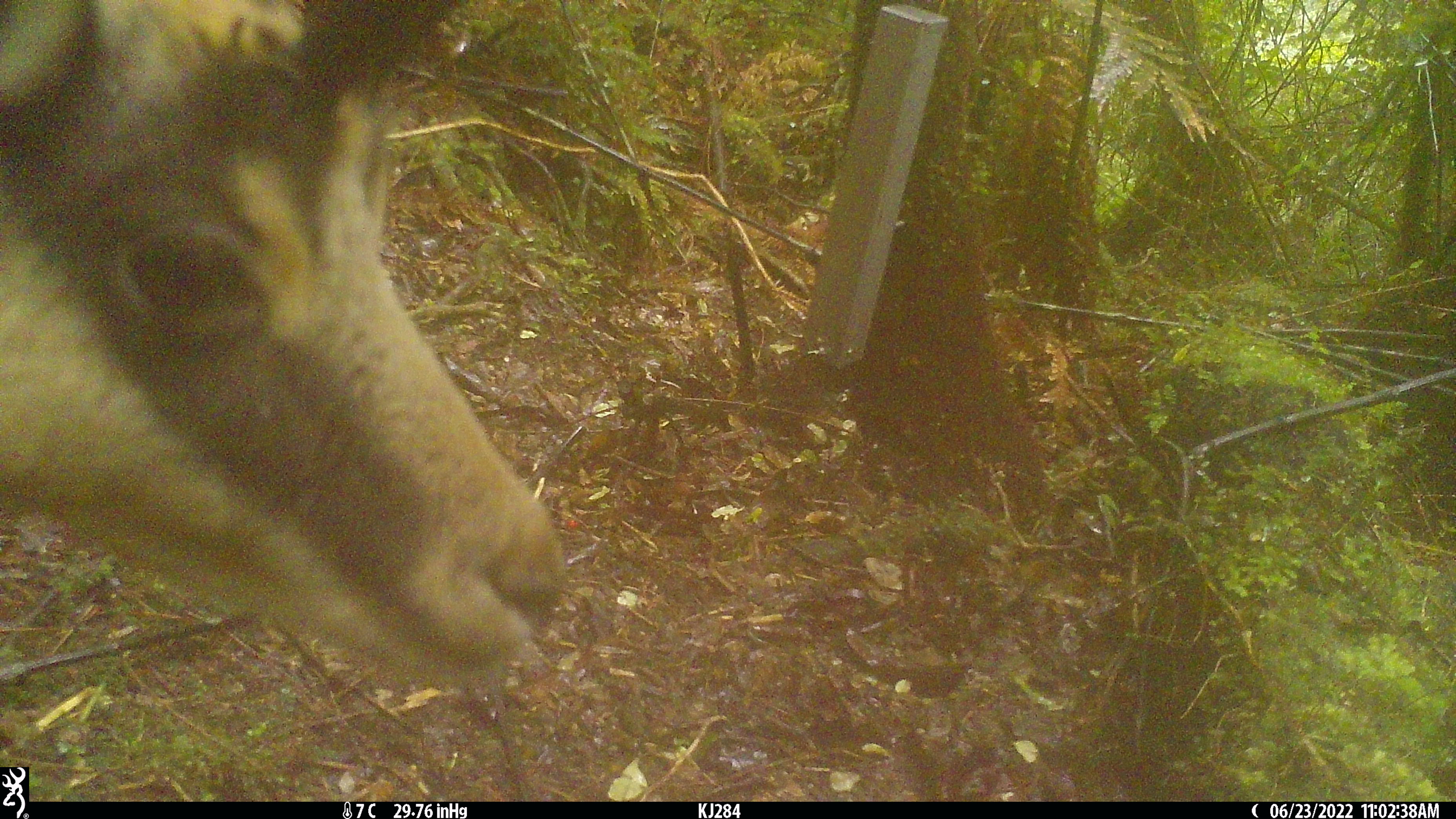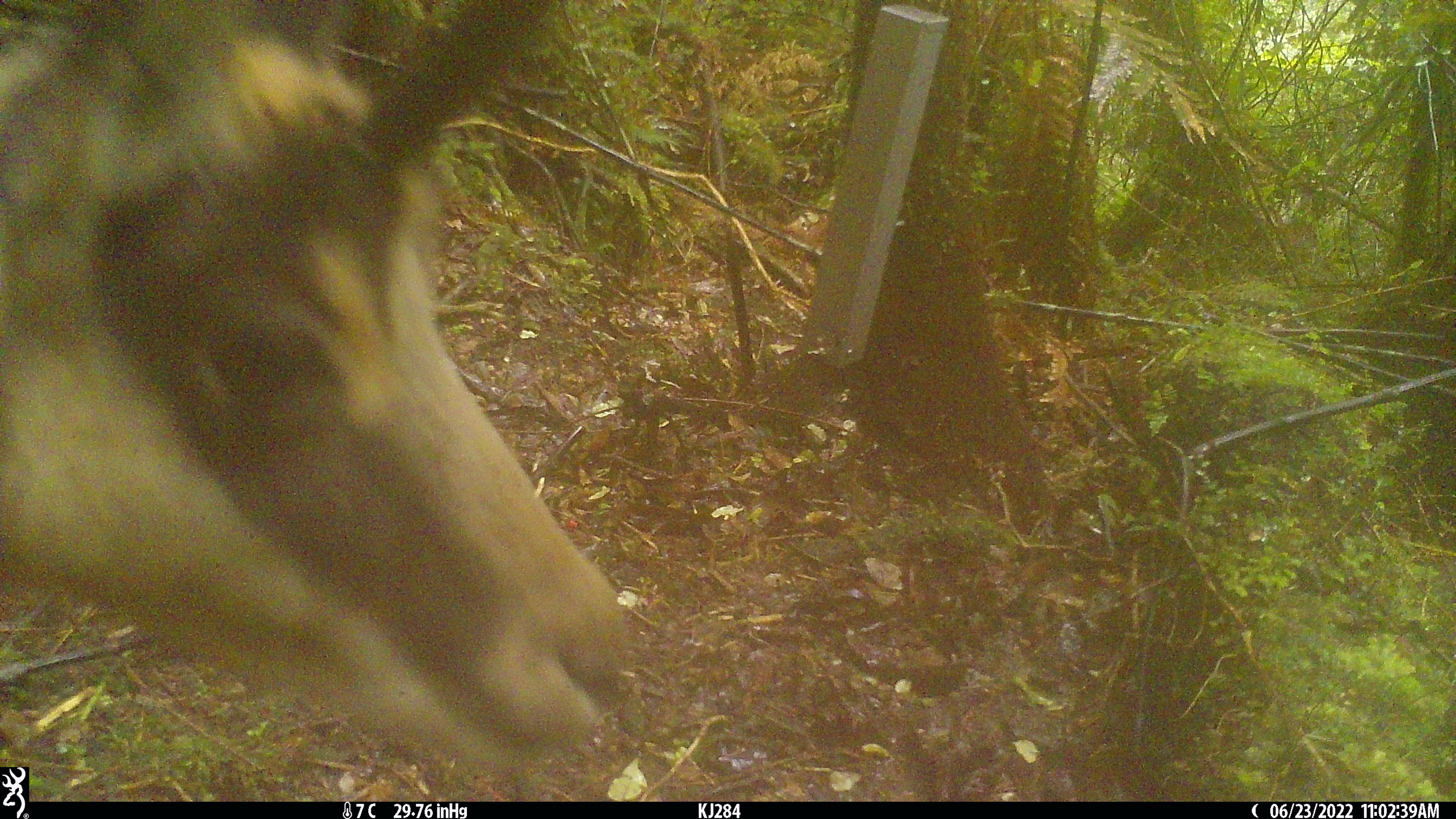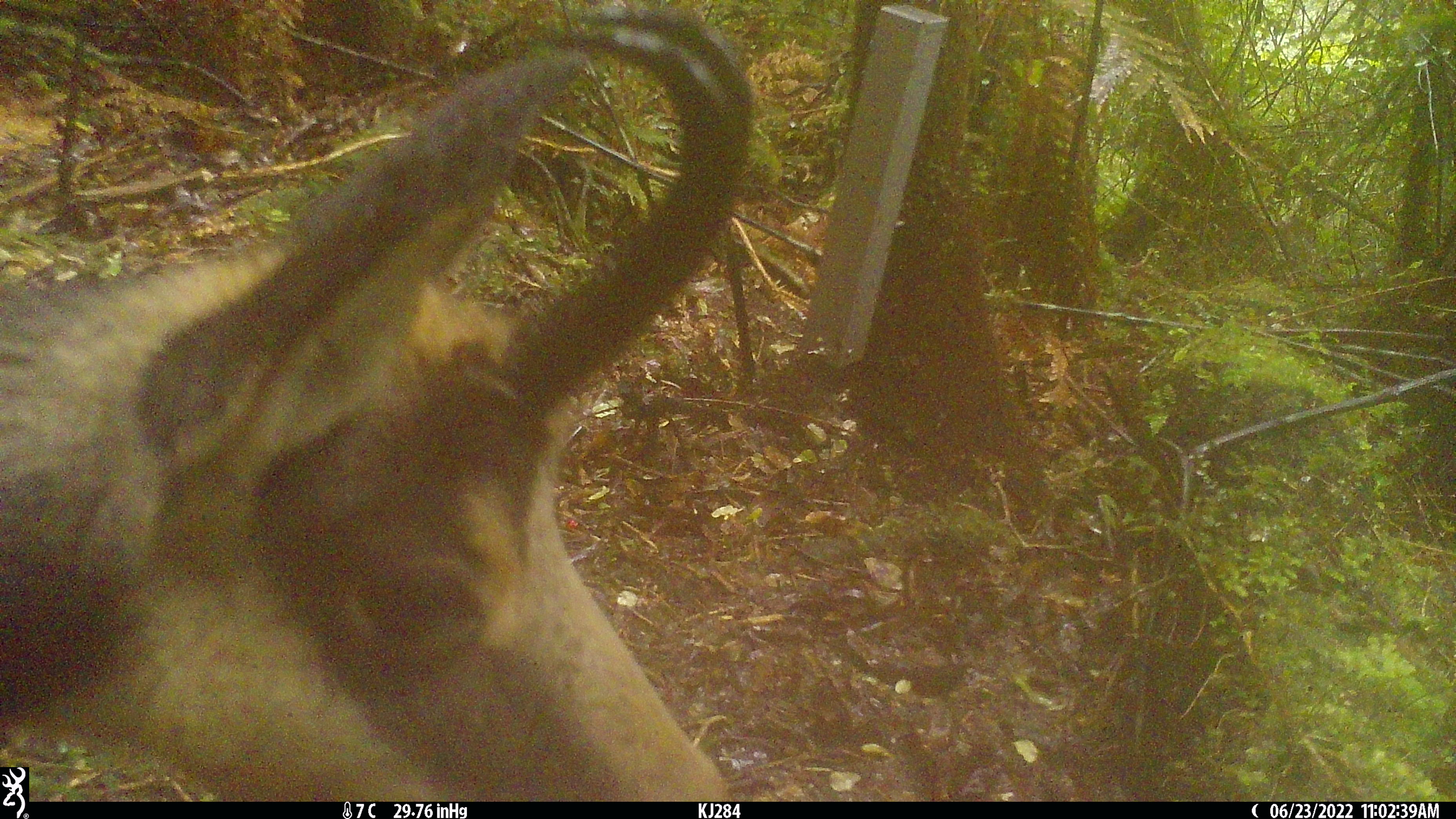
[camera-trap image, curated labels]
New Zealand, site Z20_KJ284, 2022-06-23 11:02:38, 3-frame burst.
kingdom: Animalia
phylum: Chordata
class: Mammalia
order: Artiodactyla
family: Bovidae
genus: Rupicapra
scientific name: Rupicapra rupicapra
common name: alpine chamois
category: chamois